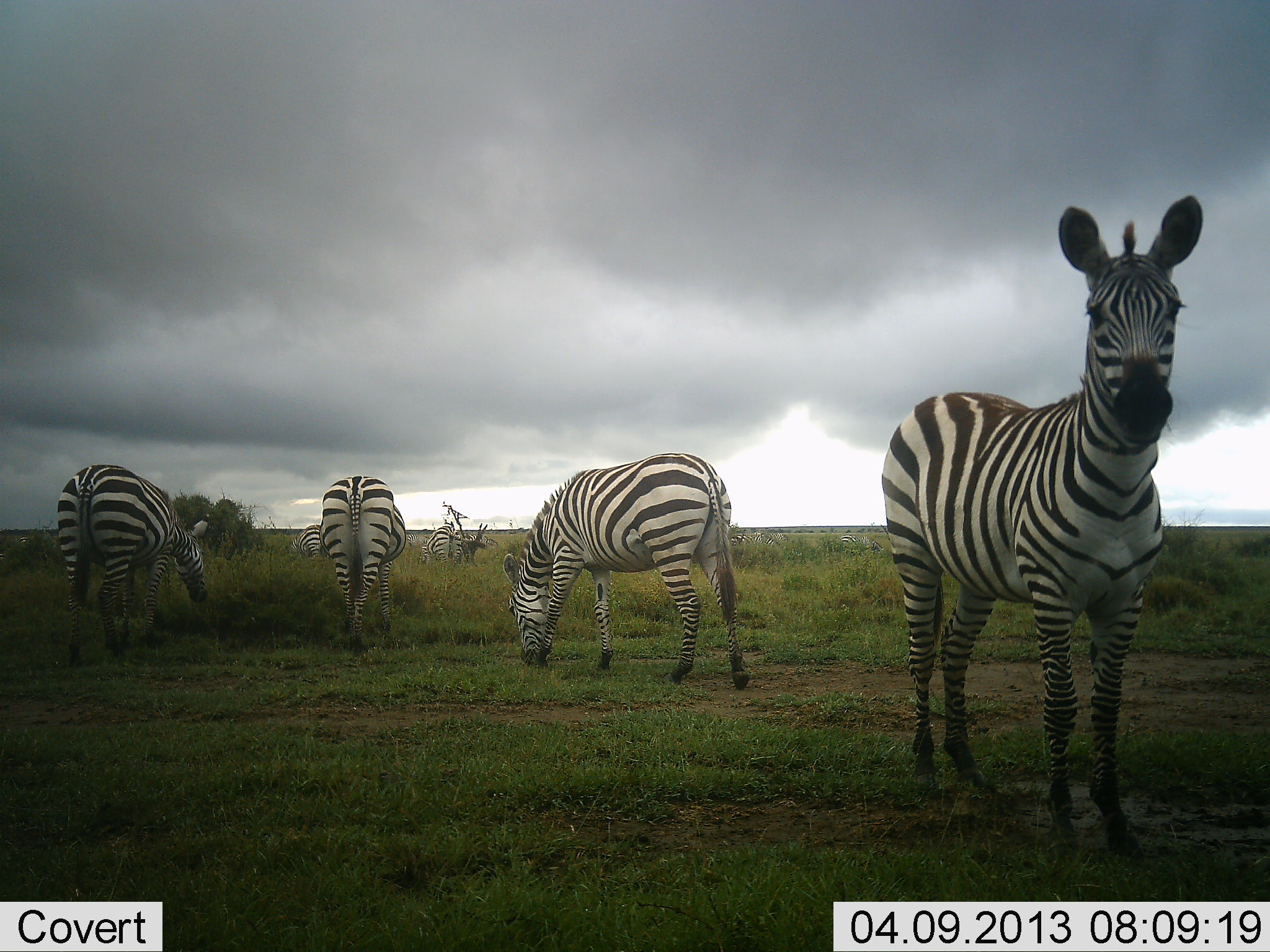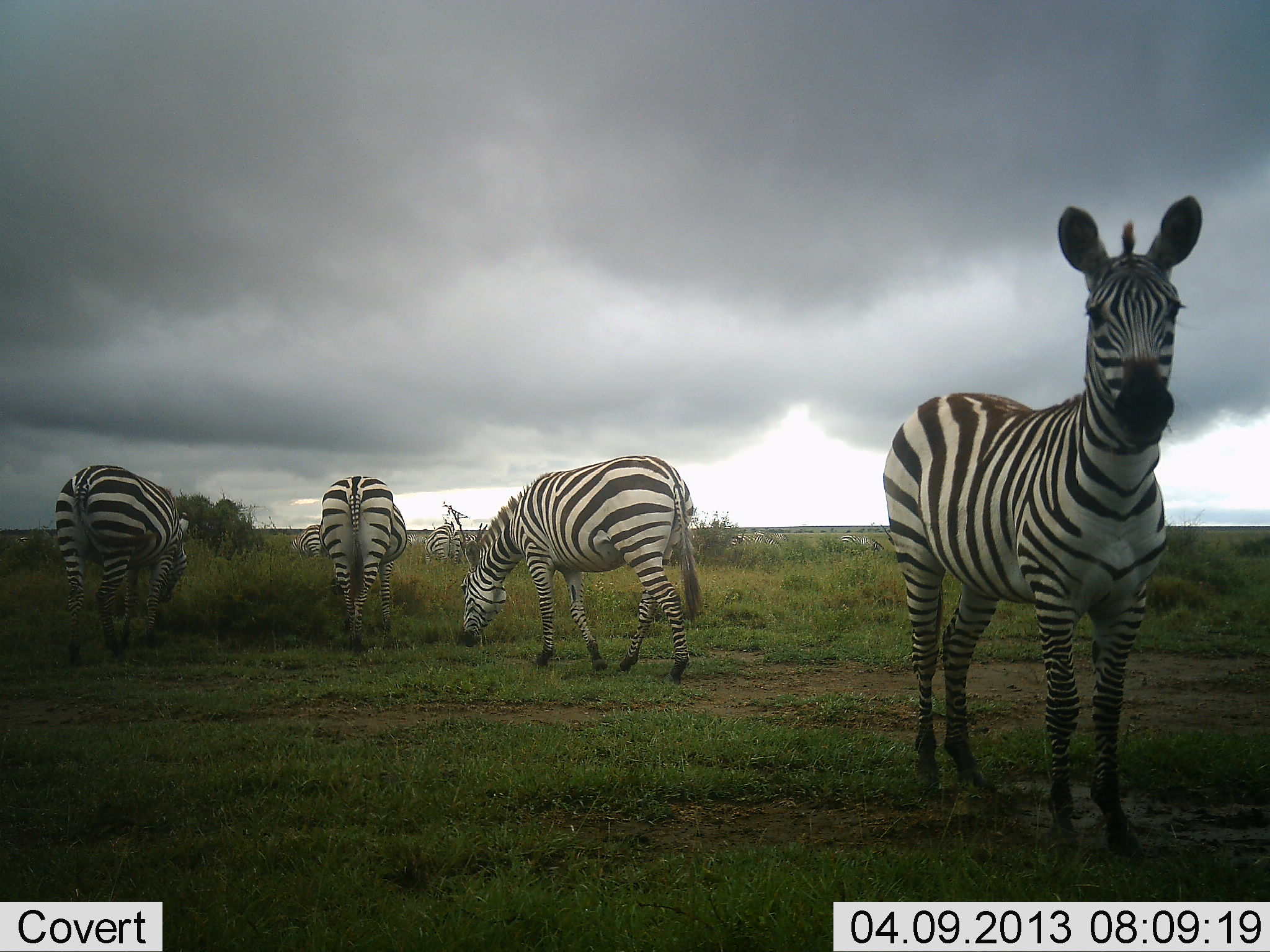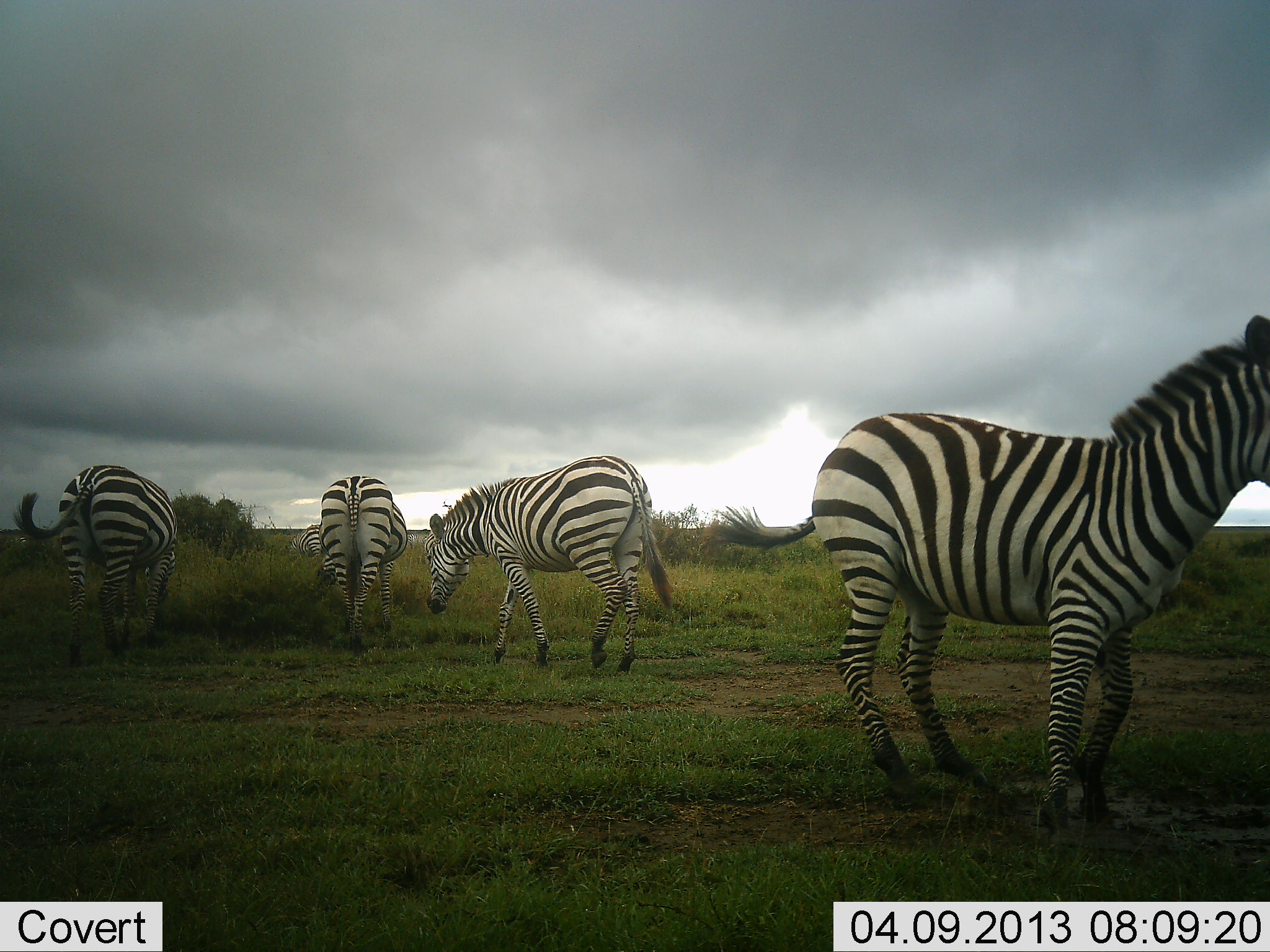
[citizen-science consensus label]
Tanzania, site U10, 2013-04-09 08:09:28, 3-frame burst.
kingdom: Animalia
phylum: Chordata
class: Mammalia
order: Perissodactyla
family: Equidae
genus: Equus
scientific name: Equus quagga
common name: plains zebra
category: zebra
Zebra (plains zebra) (Equus quagga), count 6. Behavior (volunteer vote fractions): standing 73%, resting 0%, moving 23%, interacting 9%. Young present (vote fraction): 0%. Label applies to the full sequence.